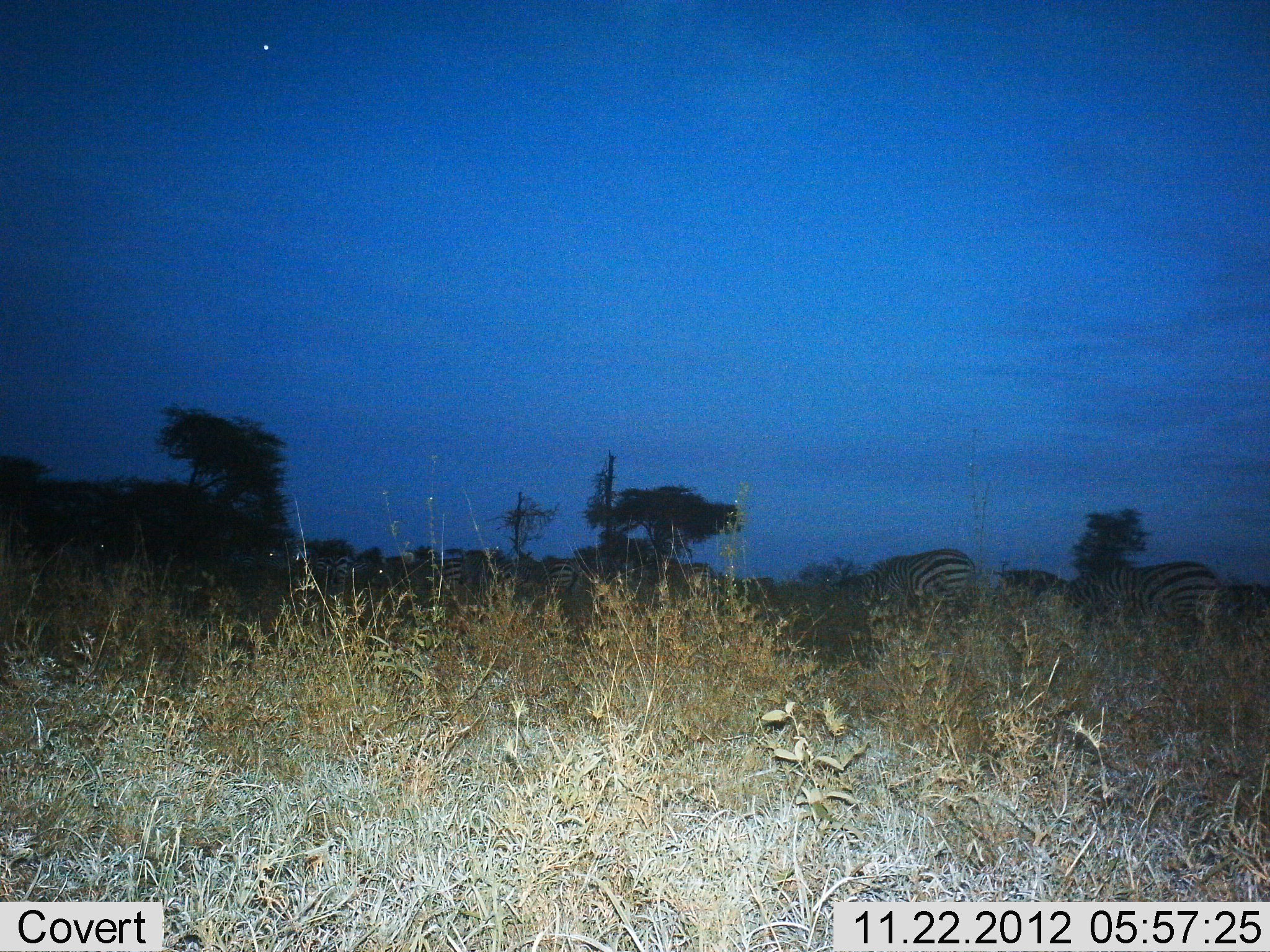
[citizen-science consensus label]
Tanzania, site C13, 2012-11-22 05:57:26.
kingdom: Animalia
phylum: Chordata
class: Mammalia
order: Perissodactyla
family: Equidae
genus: Equus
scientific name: Equus quagga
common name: plains zebra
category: zebra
Zebra (plains zebra) (Equus quagga), count 6. Behavior (volunteer vote fractions): standing 50%, resting 10%, moving 40%, interacting 0%. Young present (vote fraction): 0%. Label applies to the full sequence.